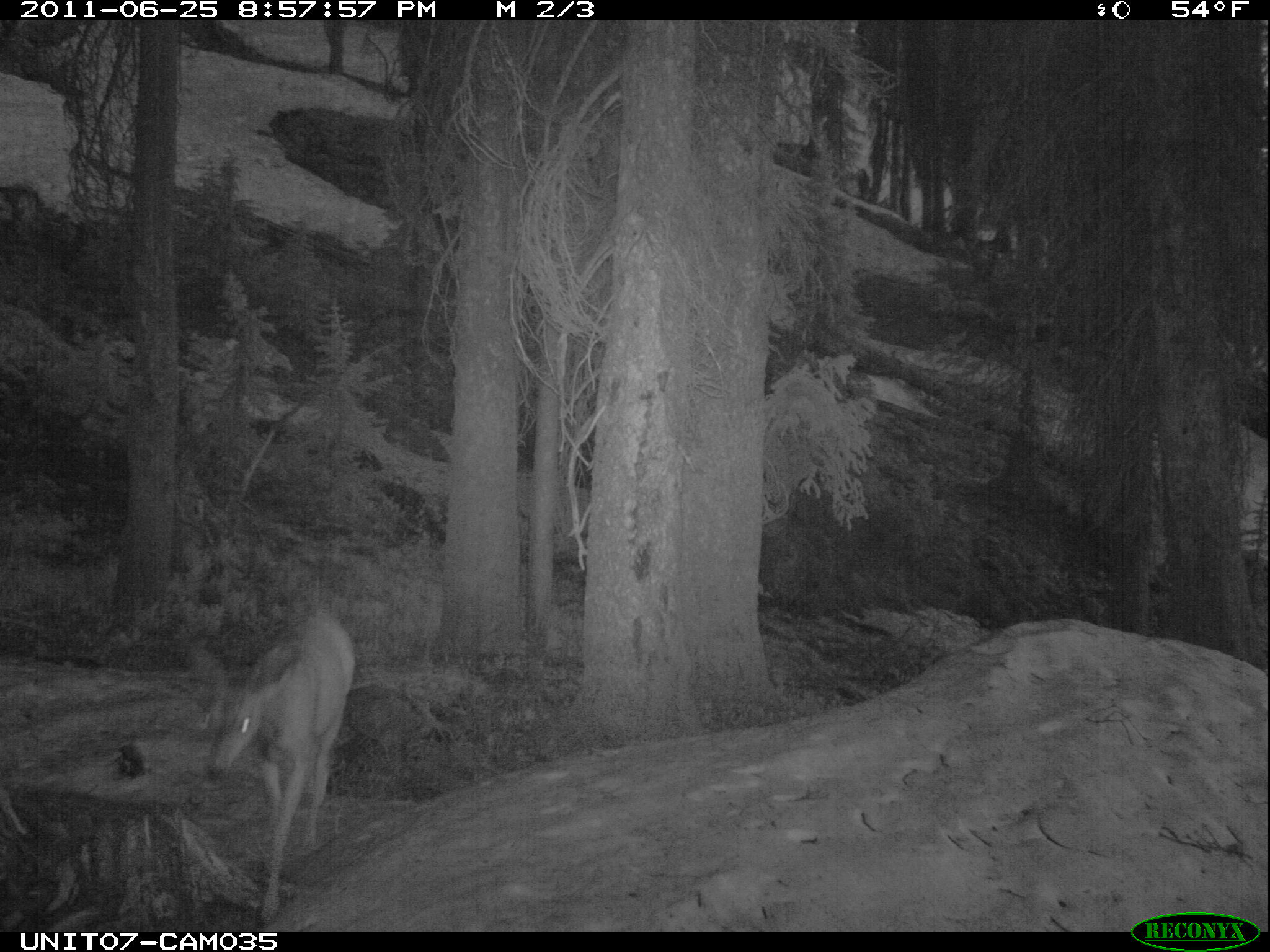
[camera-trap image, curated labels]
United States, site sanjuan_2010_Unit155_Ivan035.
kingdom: Animalia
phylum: Chordata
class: Mammalia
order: Artiodactyla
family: Cervidae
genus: Odocoileus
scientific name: Odocoileus hemionus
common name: mule deer